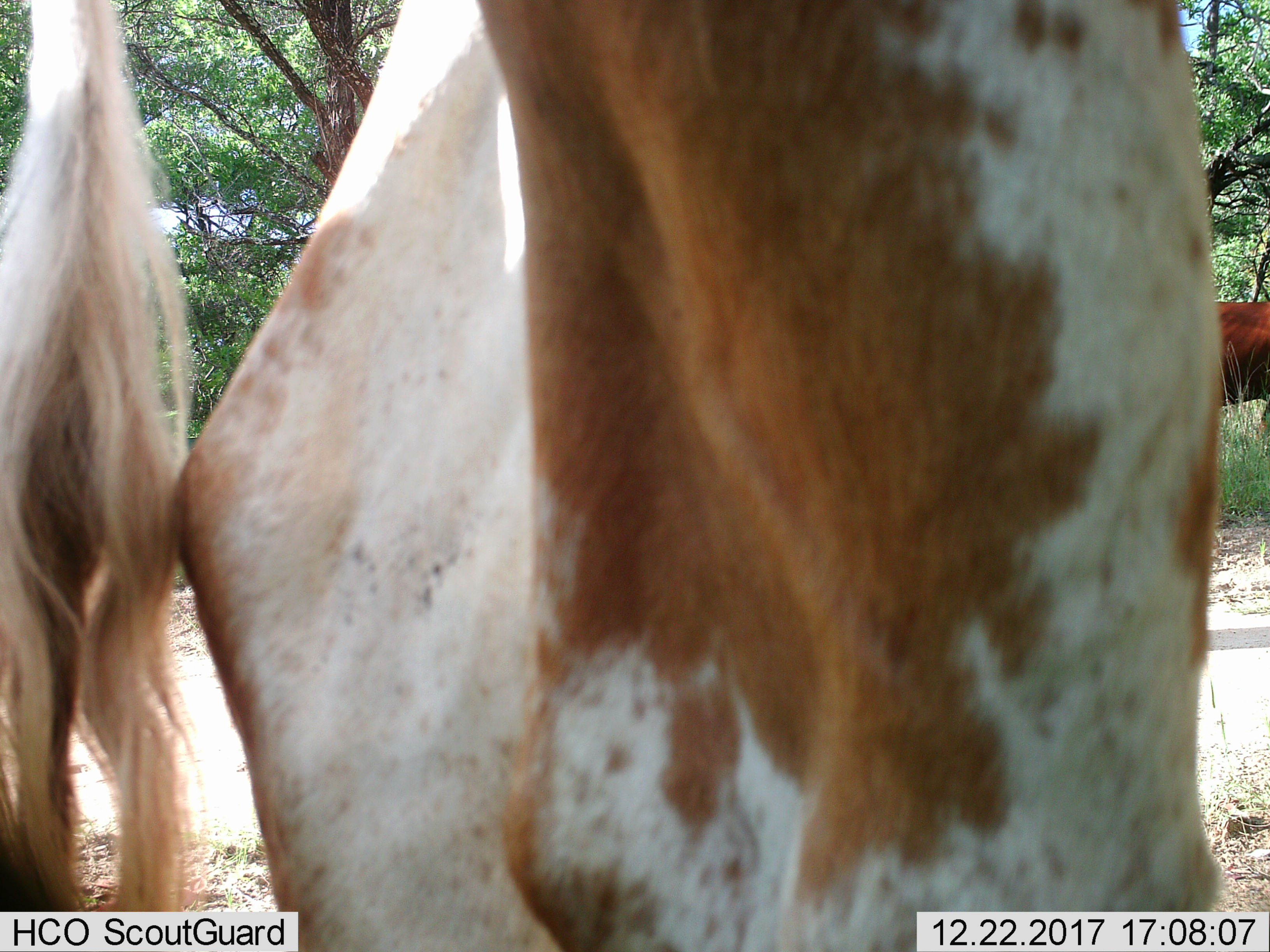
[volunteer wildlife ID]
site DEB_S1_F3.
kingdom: Animalia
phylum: Chordata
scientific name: Vertebrata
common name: domestic animal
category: domesticanimal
Domesticanimal (domestic animal) (Vertebrata), count 2. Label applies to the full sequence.